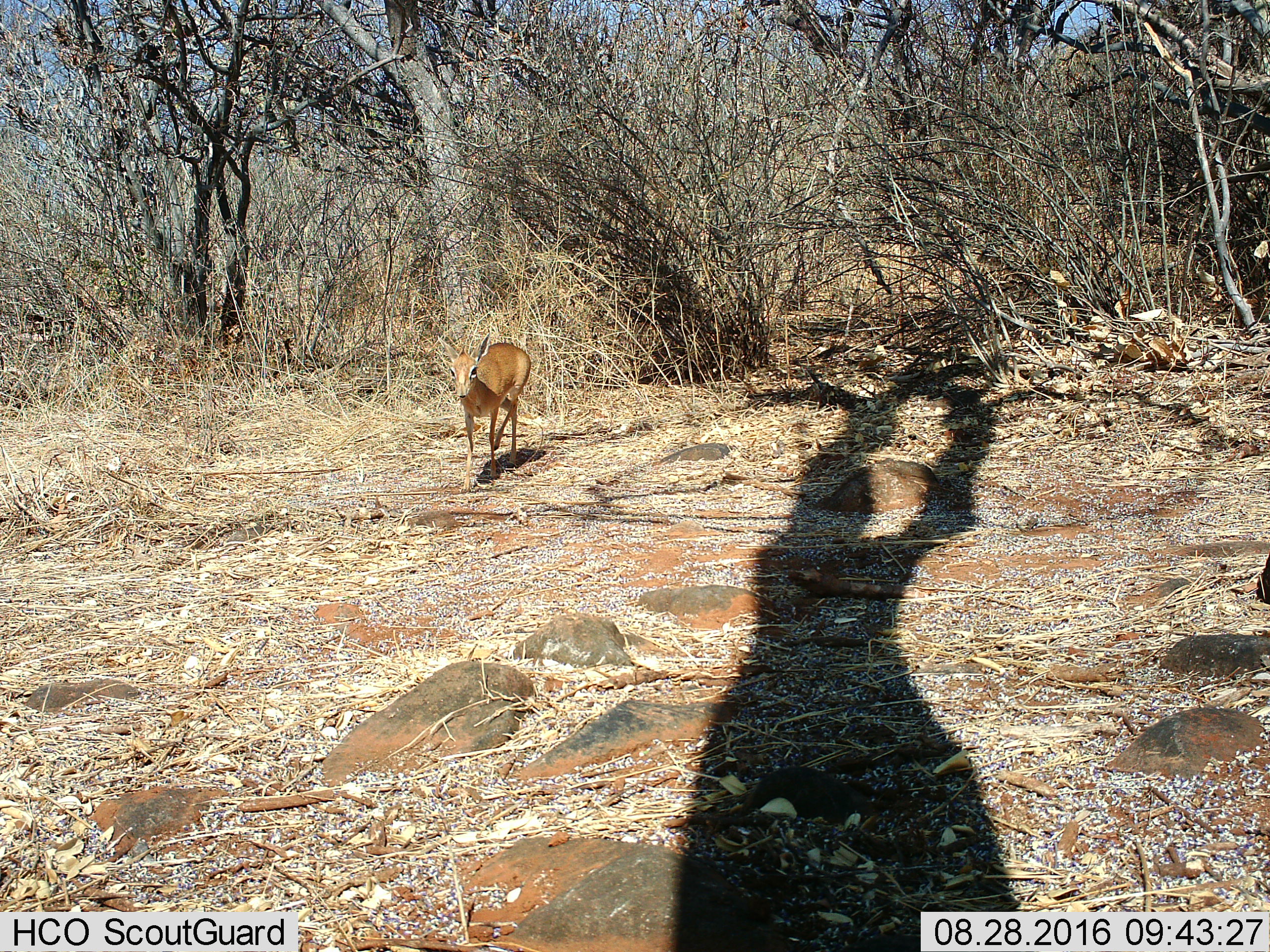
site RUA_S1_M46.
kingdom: Animalia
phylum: Chordata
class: Mammalia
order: Artiodactyla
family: Bovidae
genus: Madoqua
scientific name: Madoqua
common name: dik-dik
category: dikdik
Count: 1.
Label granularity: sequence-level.